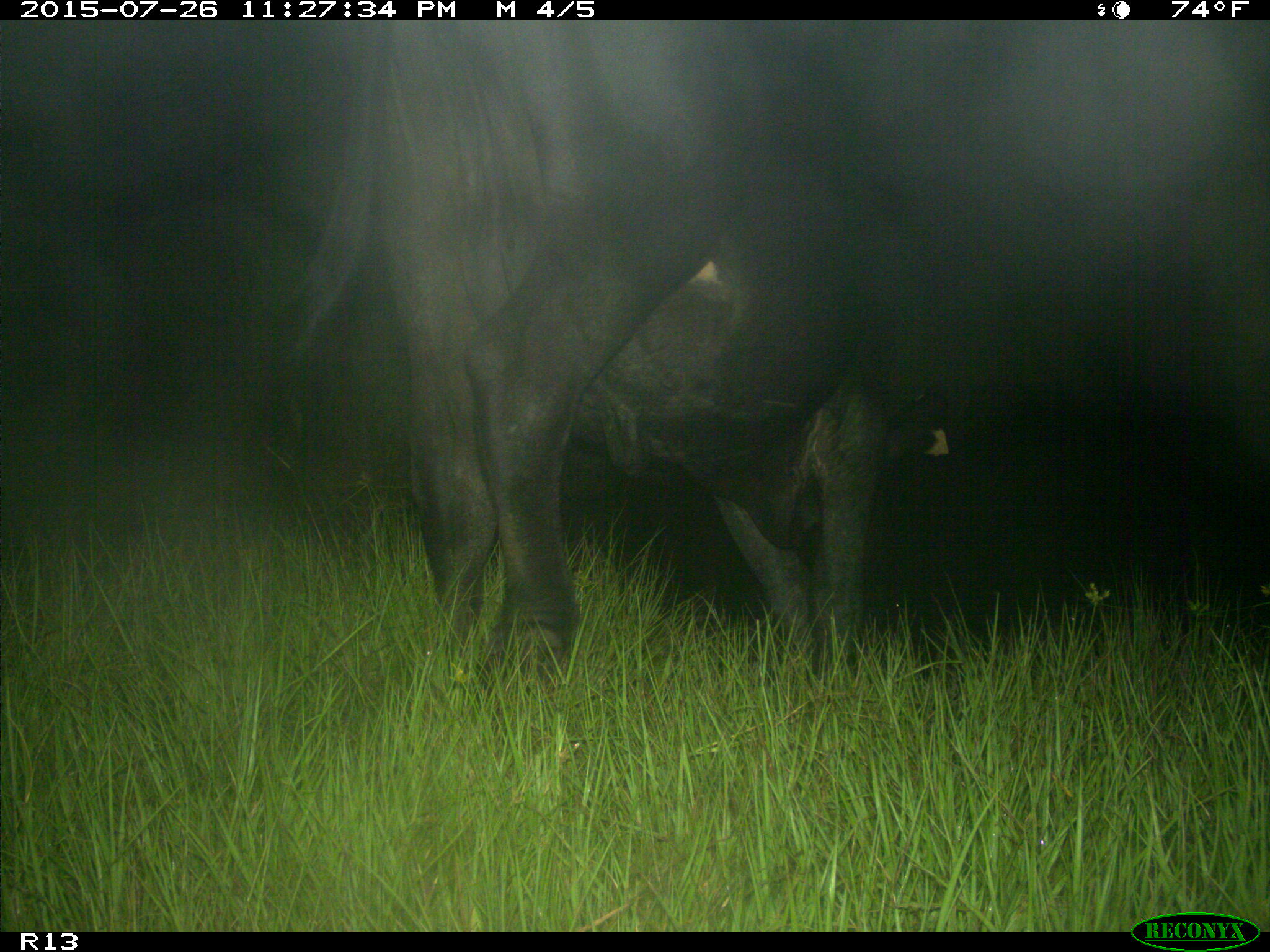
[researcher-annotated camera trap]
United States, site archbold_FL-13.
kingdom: Animalia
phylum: Chordata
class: Mammalia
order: Artiodactyla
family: Bovidae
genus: Bos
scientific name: Bos taurus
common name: domestic cow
Bos taurus (domestic cow).